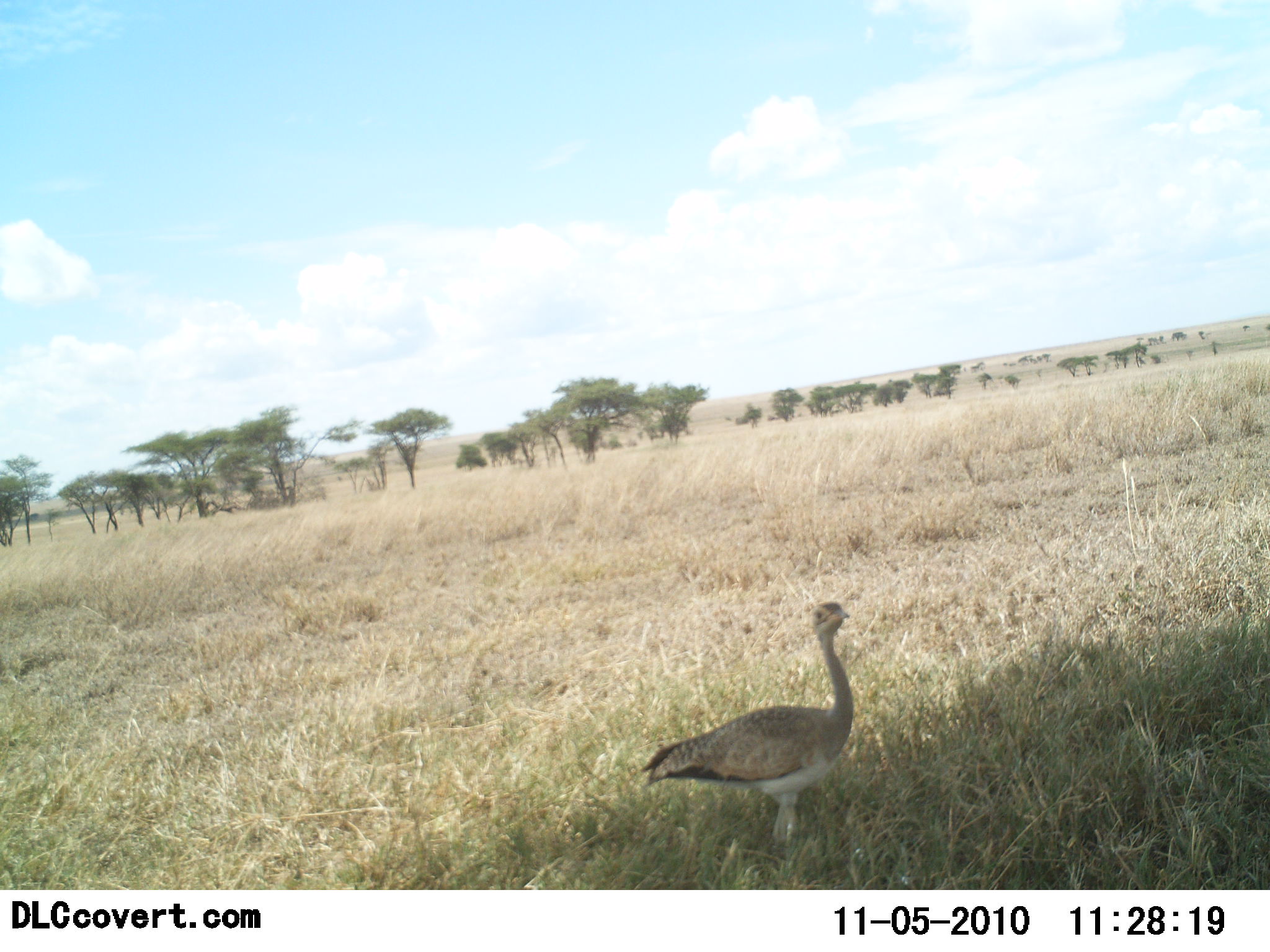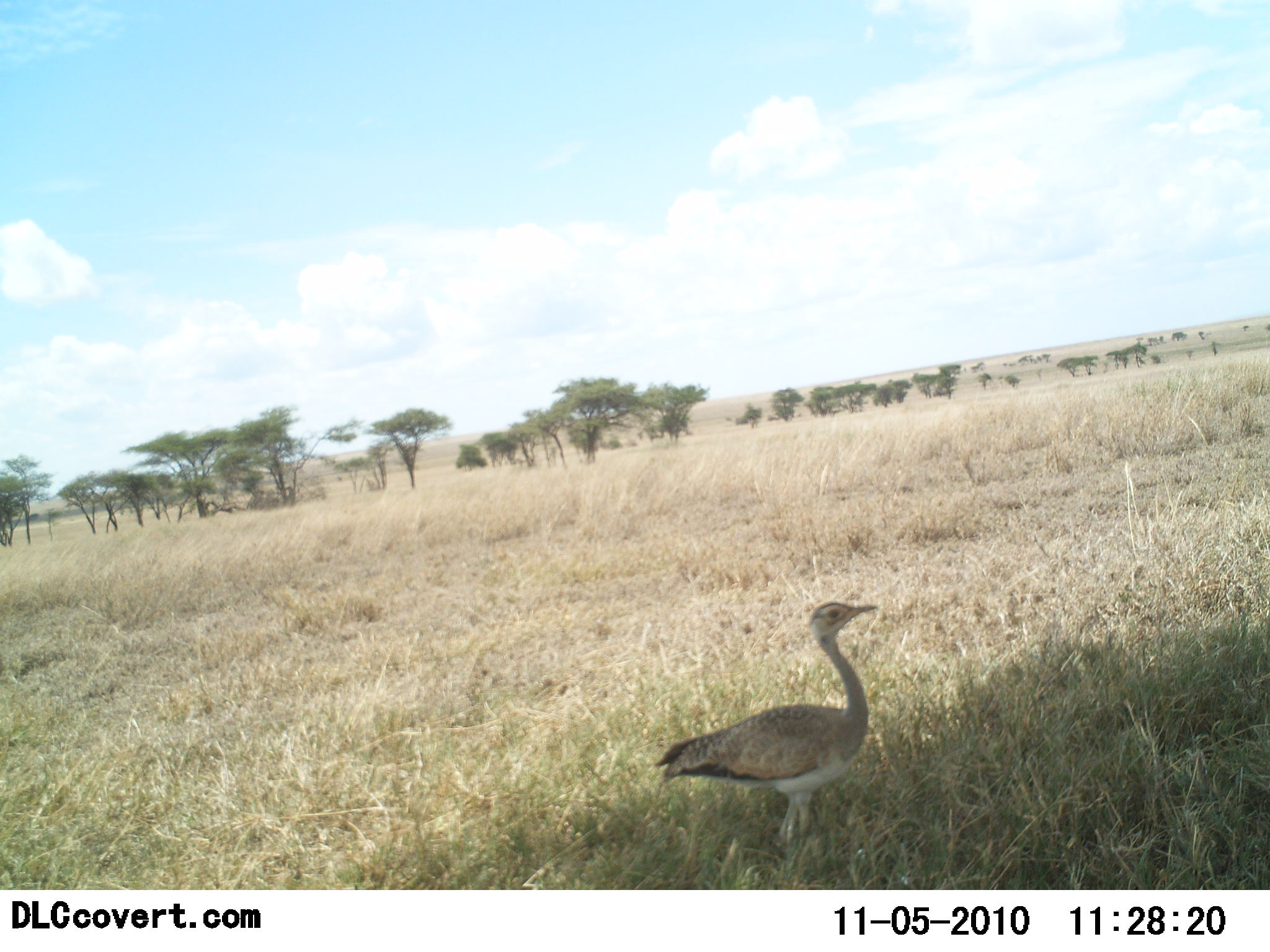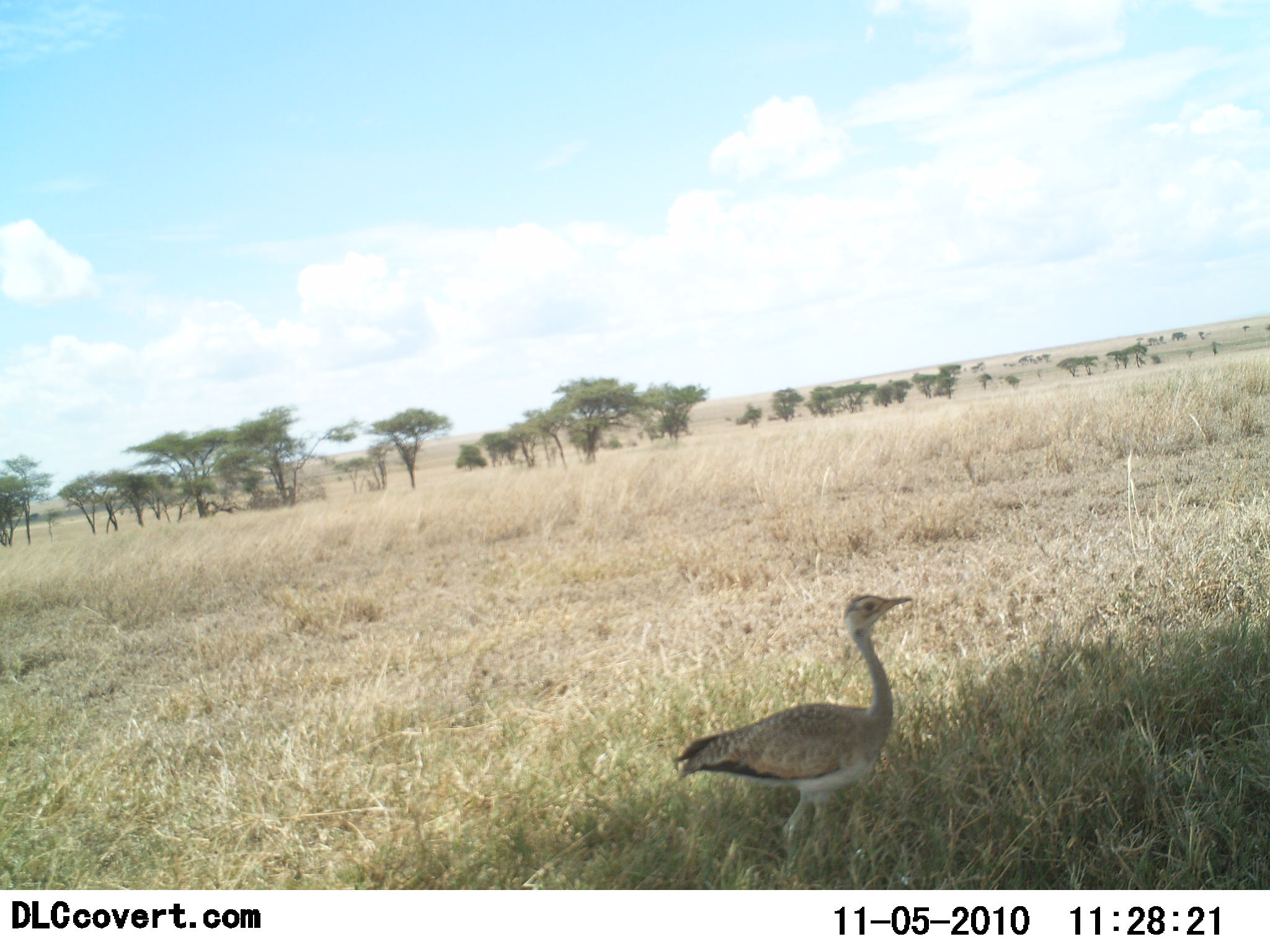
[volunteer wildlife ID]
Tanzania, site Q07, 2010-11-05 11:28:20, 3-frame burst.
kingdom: Animalia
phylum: Chordata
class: Aves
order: Otidiformes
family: Otididae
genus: Ardeotis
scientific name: Ardeotis kori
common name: kori bustard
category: koribustard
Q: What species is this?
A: Koribustard (kori bustard) (Ardeotis kori).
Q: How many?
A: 1.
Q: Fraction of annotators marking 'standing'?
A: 88%.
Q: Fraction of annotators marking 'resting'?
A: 0%.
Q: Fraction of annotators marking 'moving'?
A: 12%.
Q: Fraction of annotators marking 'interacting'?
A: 0%.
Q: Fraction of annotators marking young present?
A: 6%.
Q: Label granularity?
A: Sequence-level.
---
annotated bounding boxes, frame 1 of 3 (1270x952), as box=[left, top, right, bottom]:
animal: box=[640, 598, 859, 854]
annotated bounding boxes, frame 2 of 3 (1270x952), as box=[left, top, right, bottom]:
animal: box=[653, 598, 881, 853]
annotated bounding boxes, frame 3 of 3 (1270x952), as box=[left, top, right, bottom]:
animal: box=[673, 591, 920, 879]